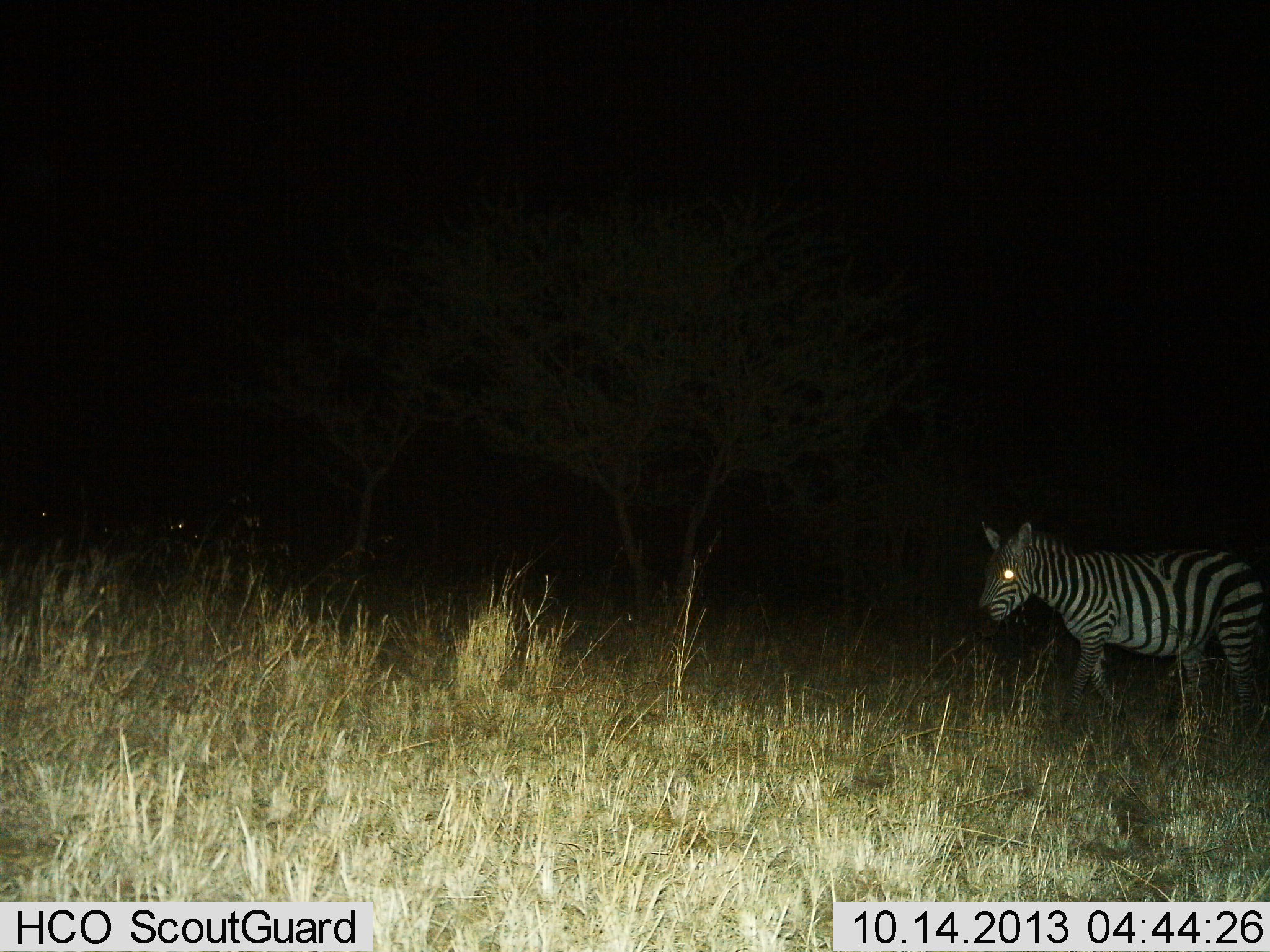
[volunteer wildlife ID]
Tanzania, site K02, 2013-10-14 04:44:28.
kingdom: Animalia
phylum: Chordata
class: Mammalia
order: Perissodactyla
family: Equidae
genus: Equus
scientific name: Equus quagga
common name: plains zebra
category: zebra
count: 1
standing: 60%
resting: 0%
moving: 50%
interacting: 0%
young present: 0%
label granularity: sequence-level